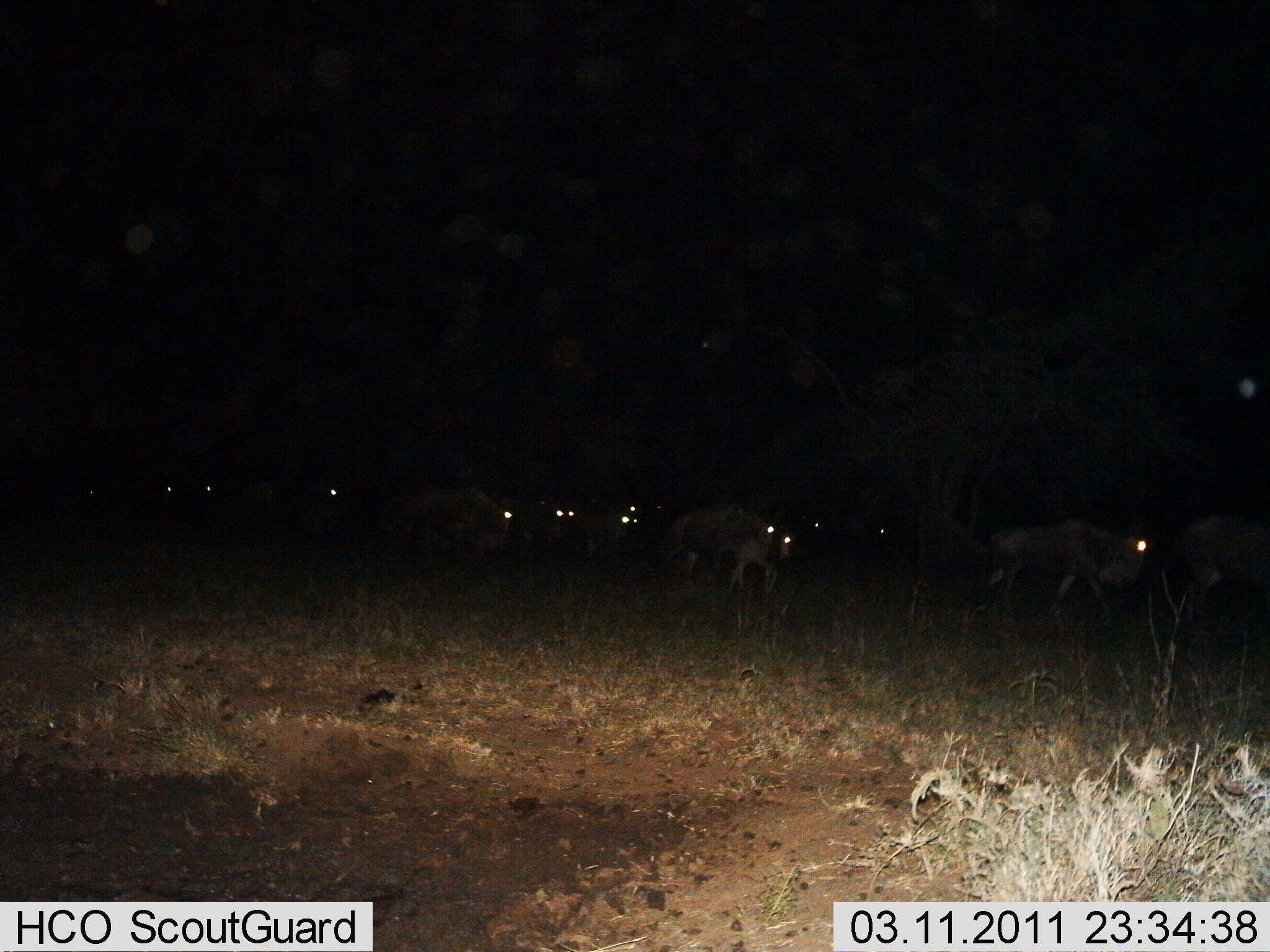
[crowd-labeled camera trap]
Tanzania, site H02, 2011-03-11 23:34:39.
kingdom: Animalia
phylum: Chordata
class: Mammalia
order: Artiodactyla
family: Bovidae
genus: Connochaetes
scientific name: Connochaetes taurinus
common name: blue wildebeest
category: wildebeest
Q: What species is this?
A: Wildebeest (blue wildebeest) (Connochaetes taurinus).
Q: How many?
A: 11-50.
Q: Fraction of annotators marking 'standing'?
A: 29%.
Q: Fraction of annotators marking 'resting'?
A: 14%.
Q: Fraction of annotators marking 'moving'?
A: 86%.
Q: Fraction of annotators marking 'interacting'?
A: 7%.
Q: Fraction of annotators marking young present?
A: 0%.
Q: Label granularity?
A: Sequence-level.